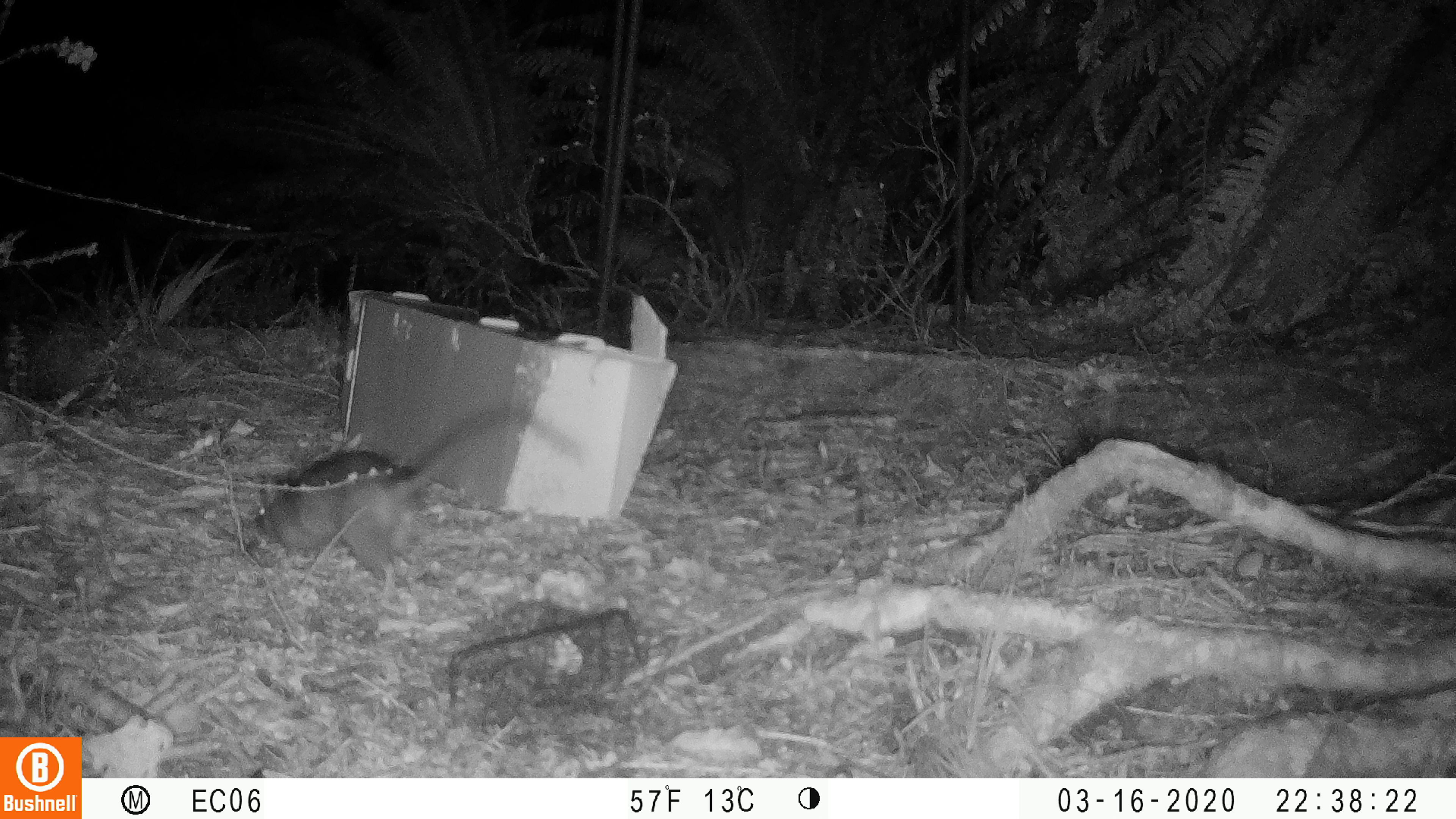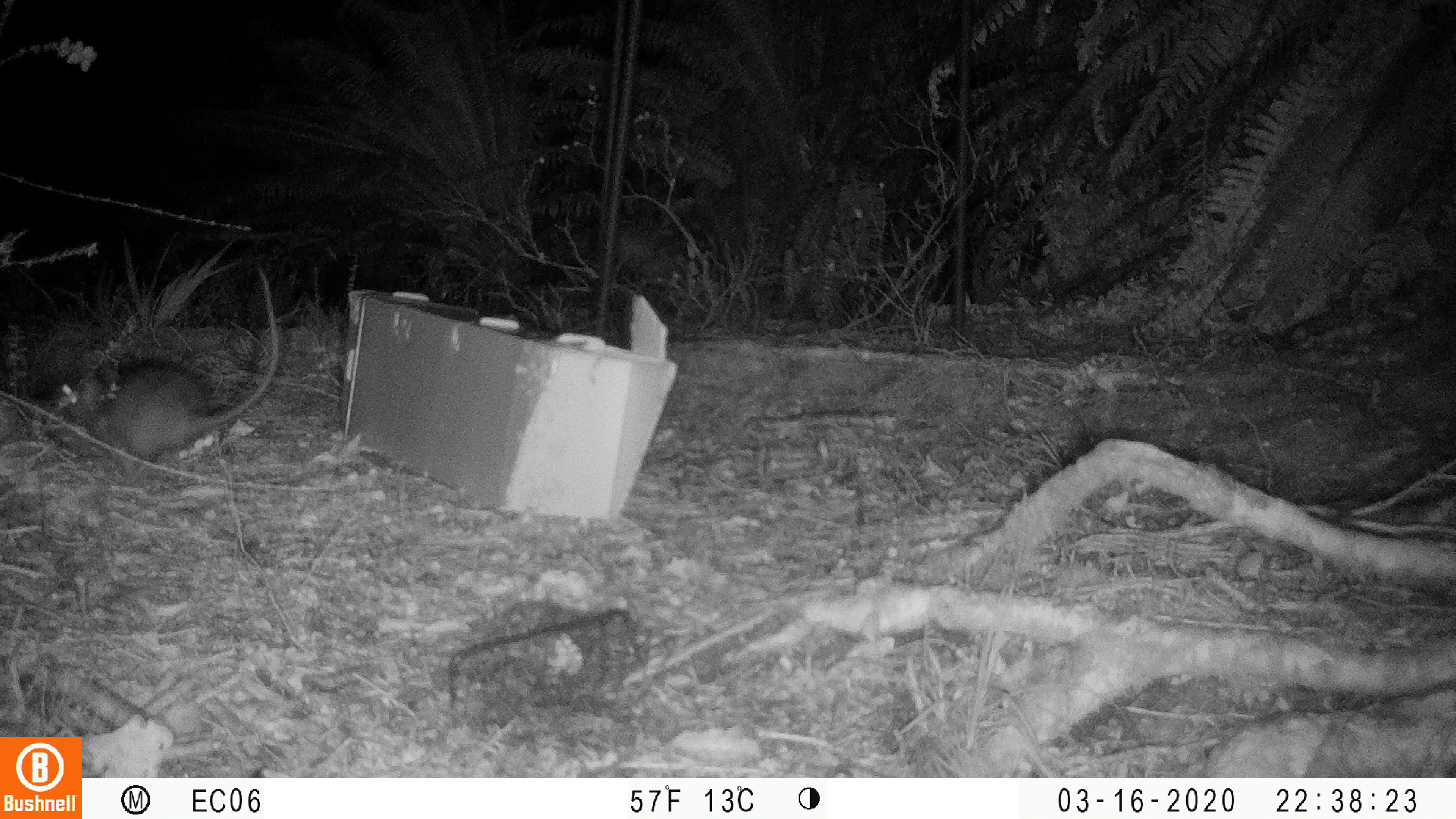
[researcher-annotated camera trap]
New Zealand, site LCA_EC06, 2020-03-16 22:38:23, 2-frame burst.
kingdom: Animalia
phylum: Chordata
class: Mammalia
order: Rodentia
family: Muridae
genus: Rattus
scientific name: Rattus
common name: rat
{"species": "rat (Rattus)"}